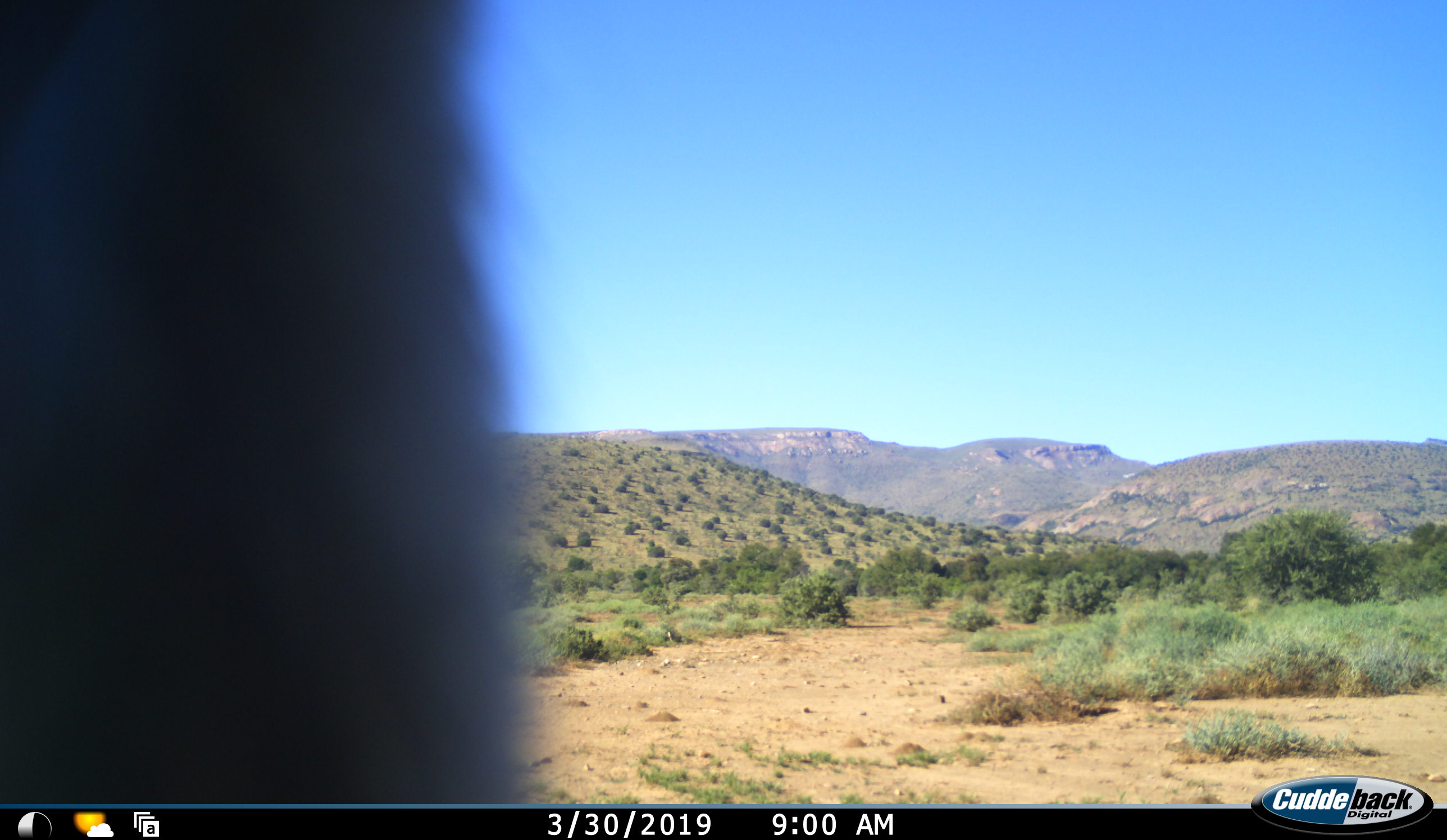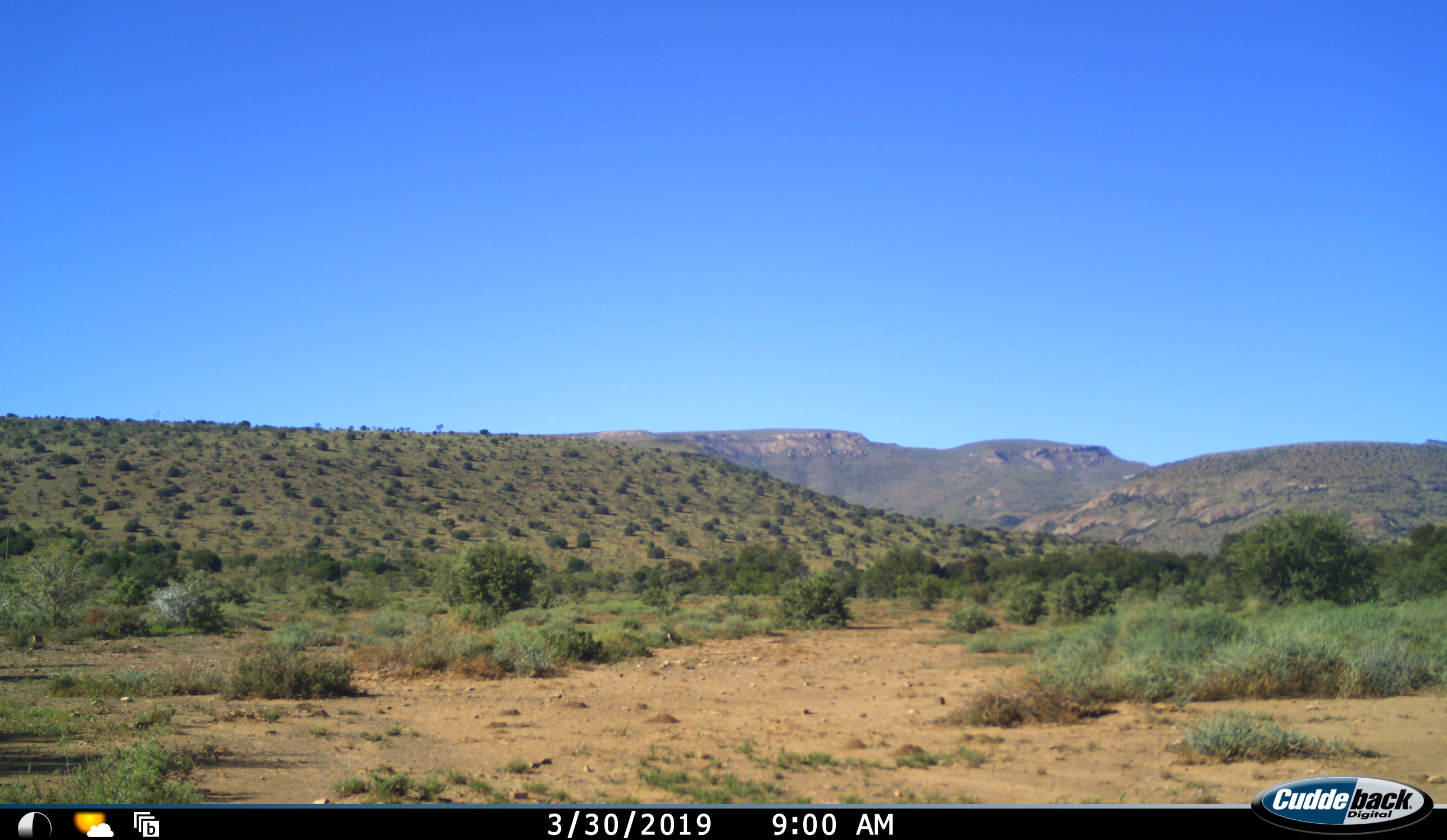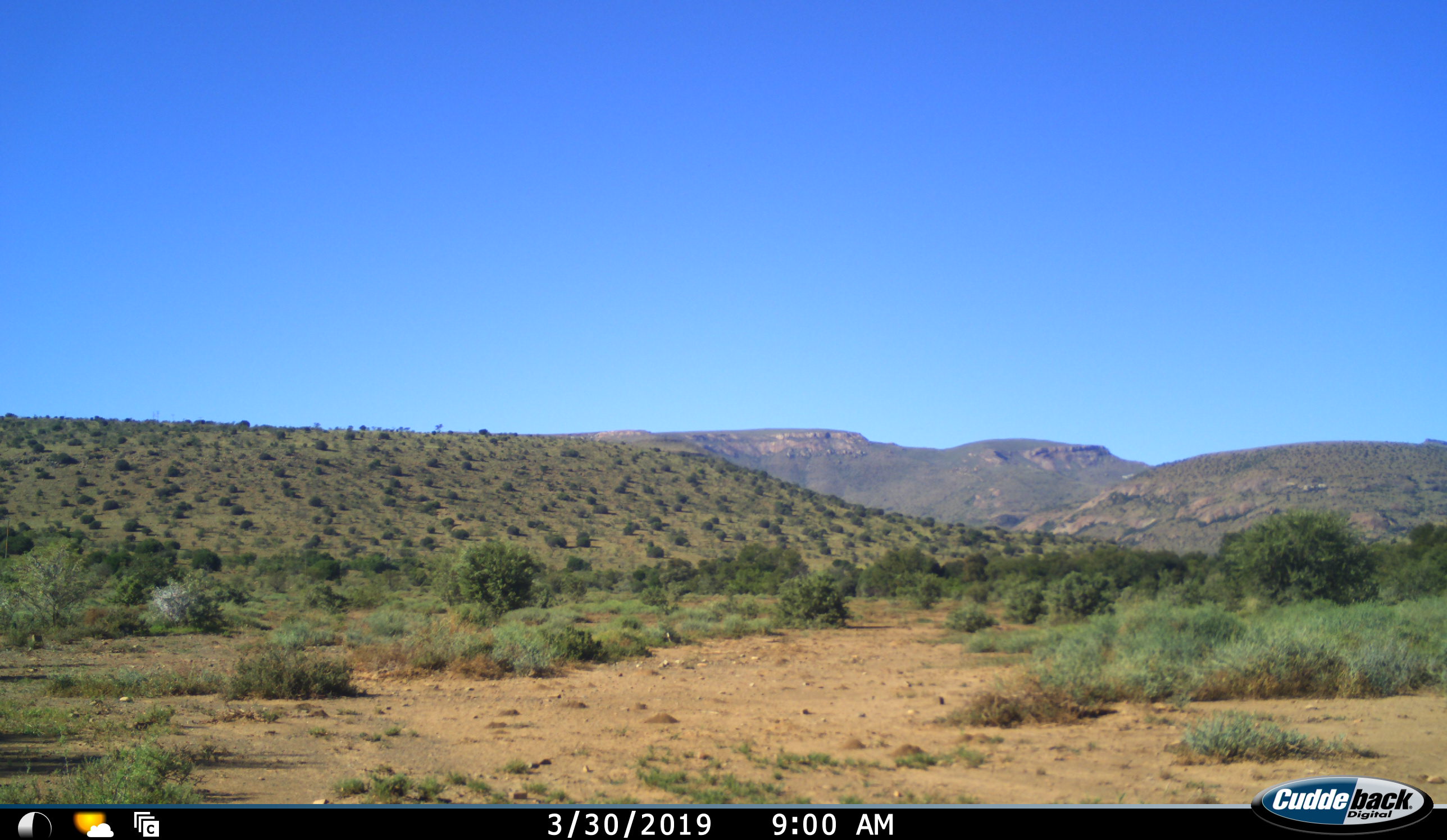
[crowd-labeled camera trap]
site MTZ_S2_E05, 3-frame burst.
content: unidentified animal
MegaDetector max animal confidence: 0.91